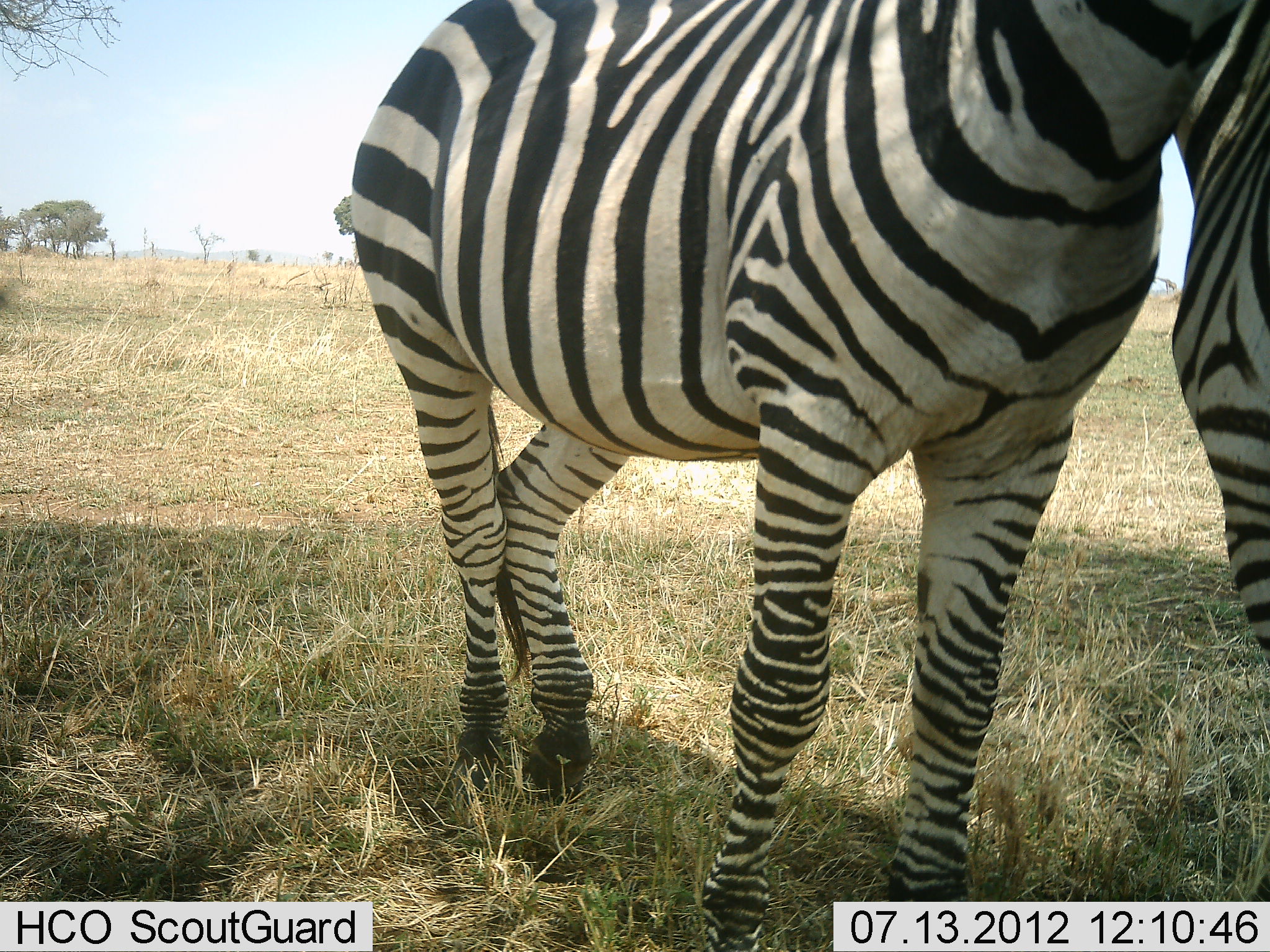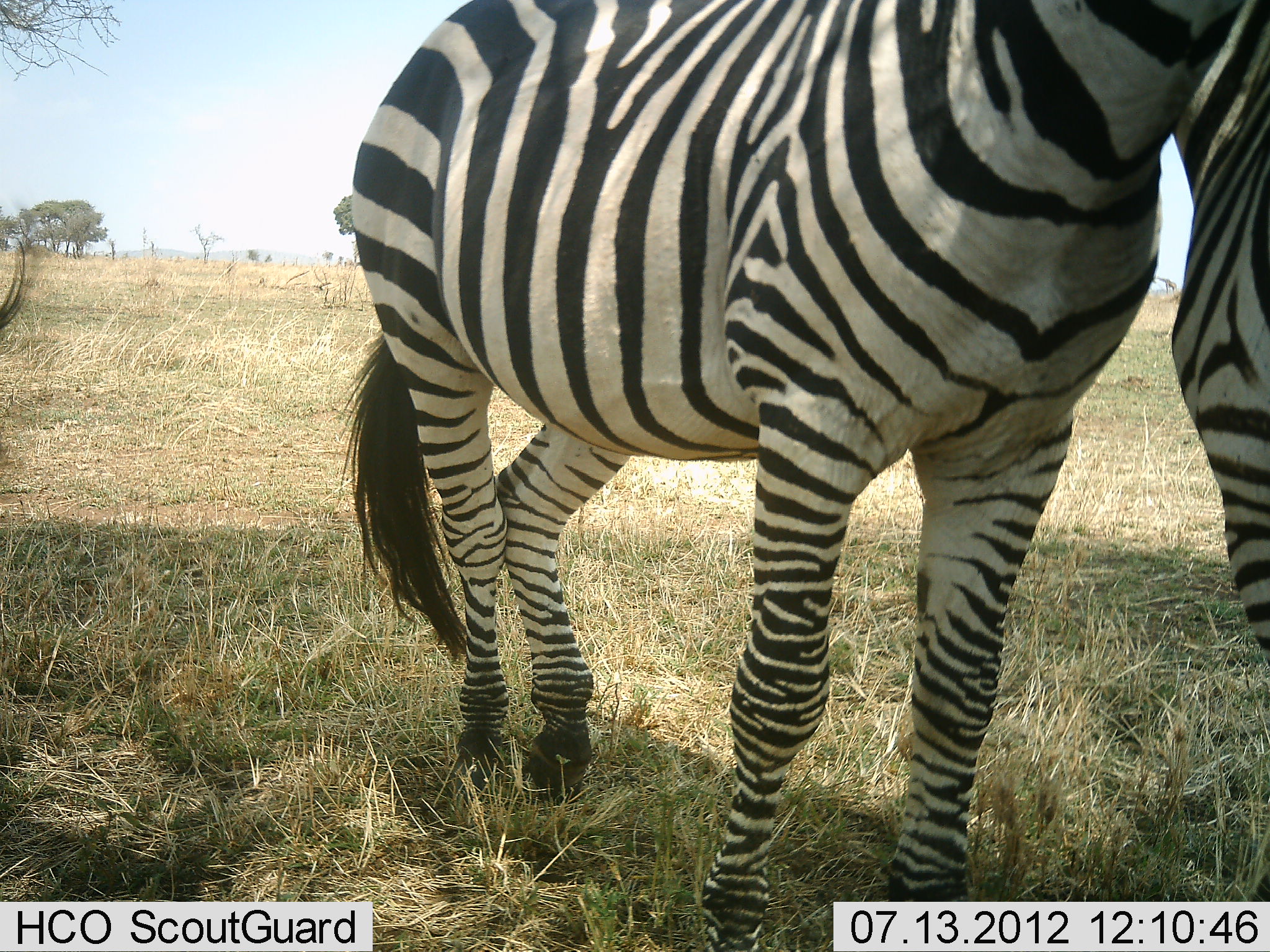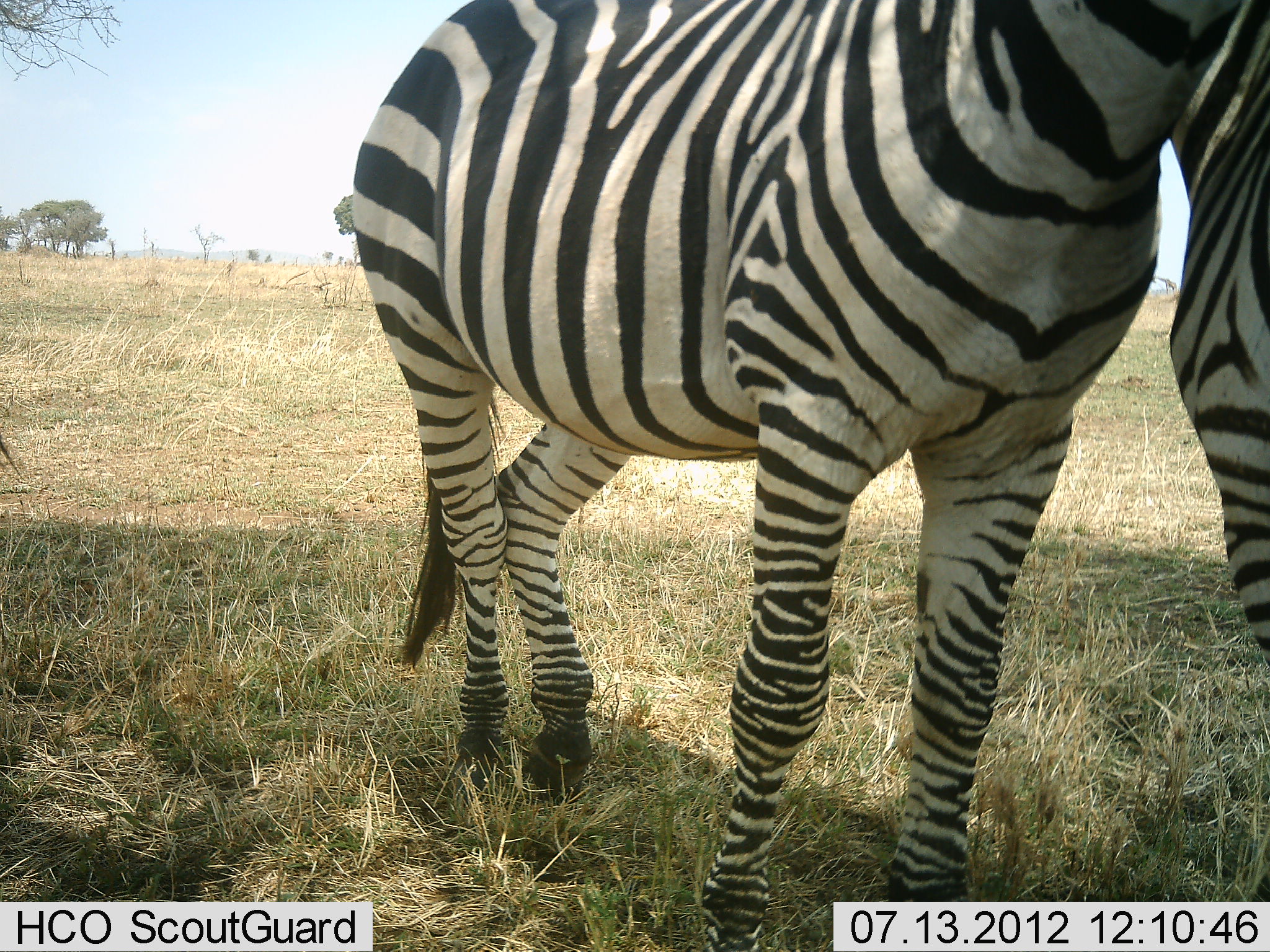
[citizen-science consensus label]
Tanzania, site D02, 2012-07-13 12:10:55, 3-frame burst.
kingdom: Animalia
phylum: Chordata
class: Mammalia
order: Perissodactyla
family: Equidae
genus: Equus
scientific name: Equus quagga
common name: plains zebra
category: zebra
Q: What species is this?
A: Zebra (plains zebra) (Equus quagga).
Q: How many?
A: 3.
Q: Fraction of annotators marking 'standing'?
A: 100%.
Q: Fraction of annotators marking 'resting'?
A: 0%.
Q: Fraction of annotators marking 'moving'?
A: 0%.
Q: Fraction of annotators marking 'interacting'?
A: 30%.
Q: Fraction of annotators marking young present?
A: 0%.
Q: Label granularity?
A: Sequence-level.